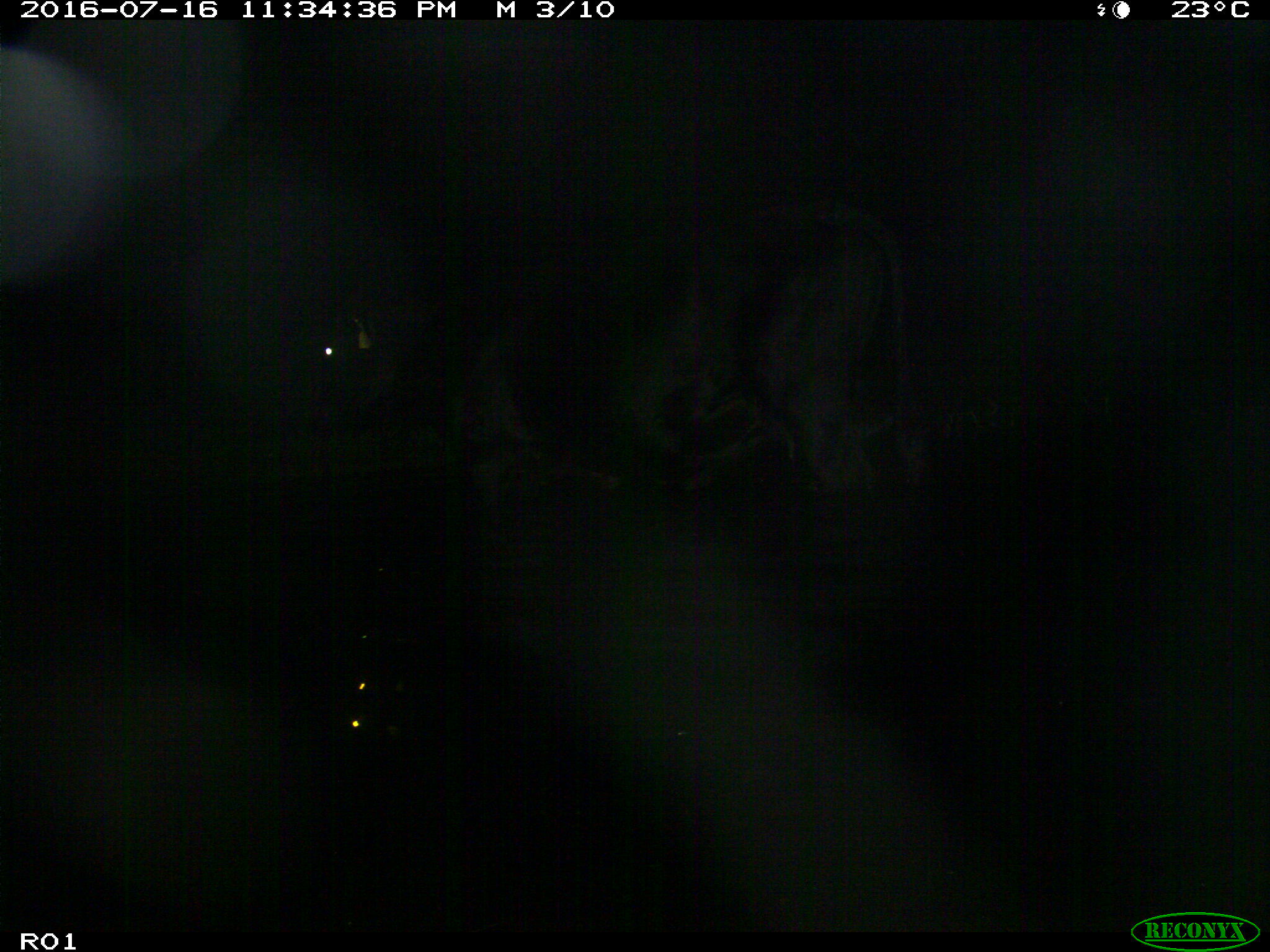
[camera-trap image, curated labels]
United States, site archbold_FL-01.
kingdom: Animalia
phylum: Chordata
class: Mammalia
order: Artiodactyla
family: Bovidae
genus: Bos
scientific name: Bos taurus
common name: domestic cow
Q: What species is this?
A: Bos taurus (domestic cow).